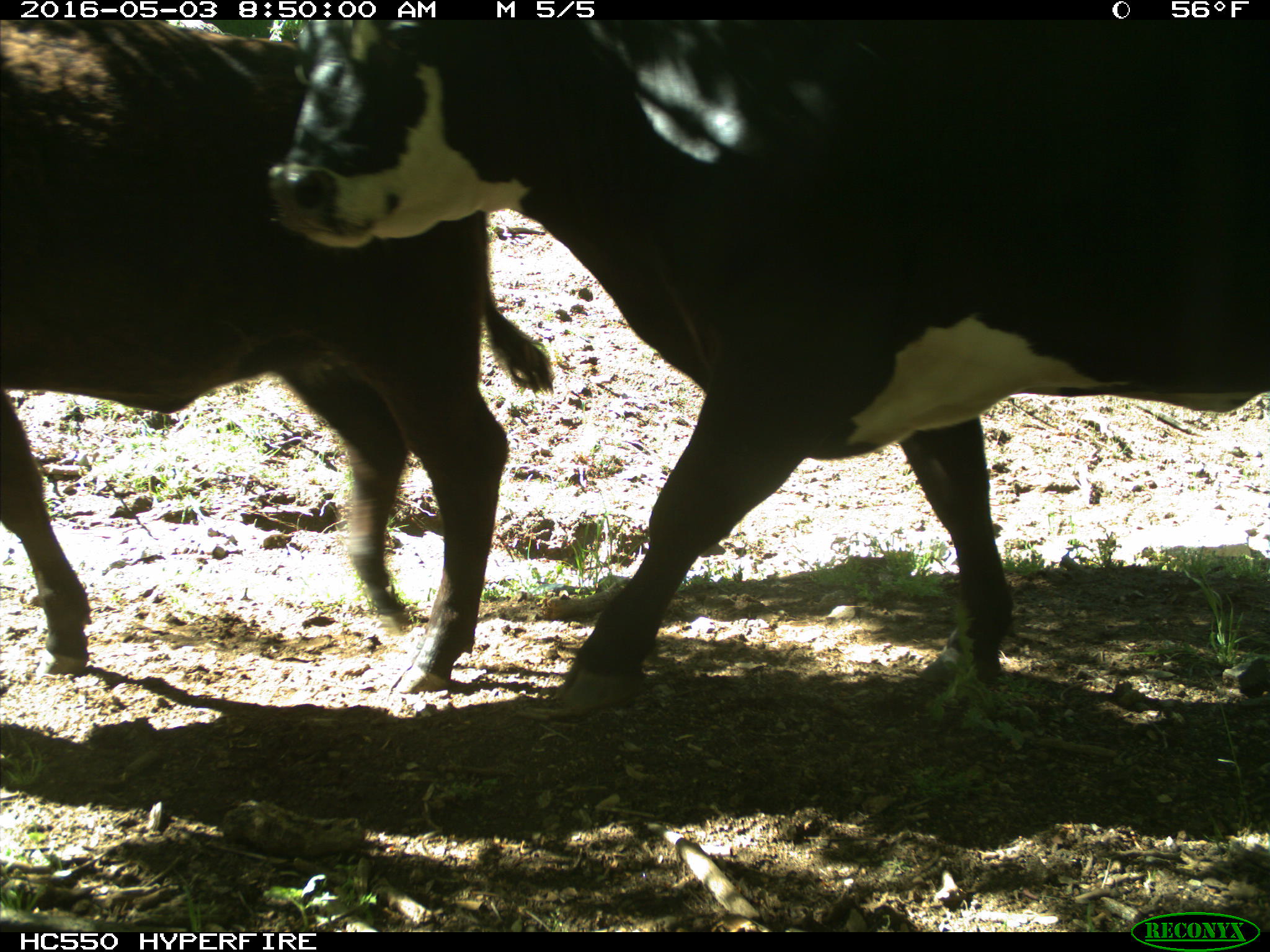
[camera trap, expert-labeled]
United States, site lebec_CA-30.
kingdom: Animalia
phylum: Chordata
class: Mammalia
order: Artiodactyla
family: Bovidae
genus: Bos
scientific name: Bos taurus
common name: domestic cow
Bos taurus (domestic cow).